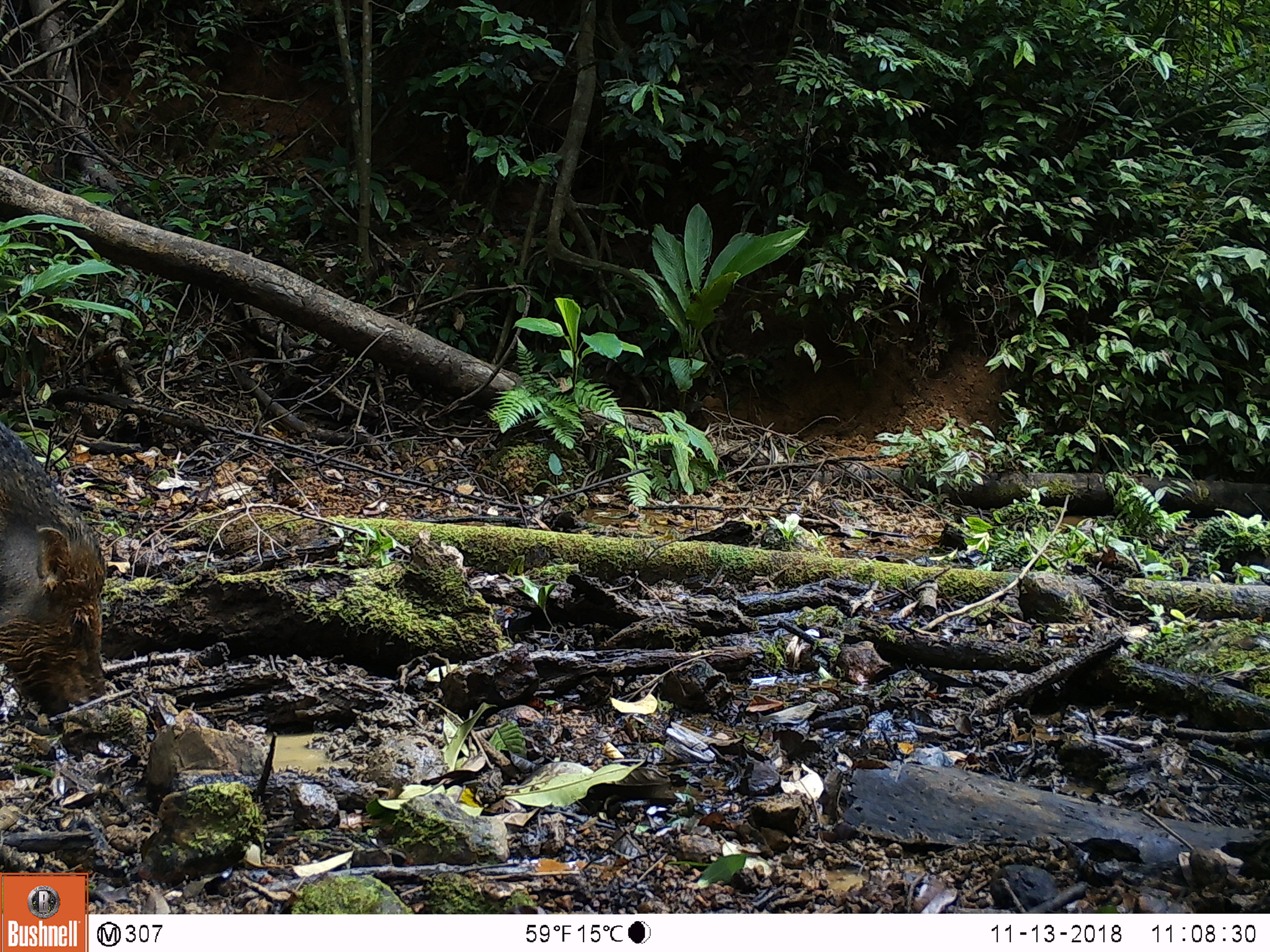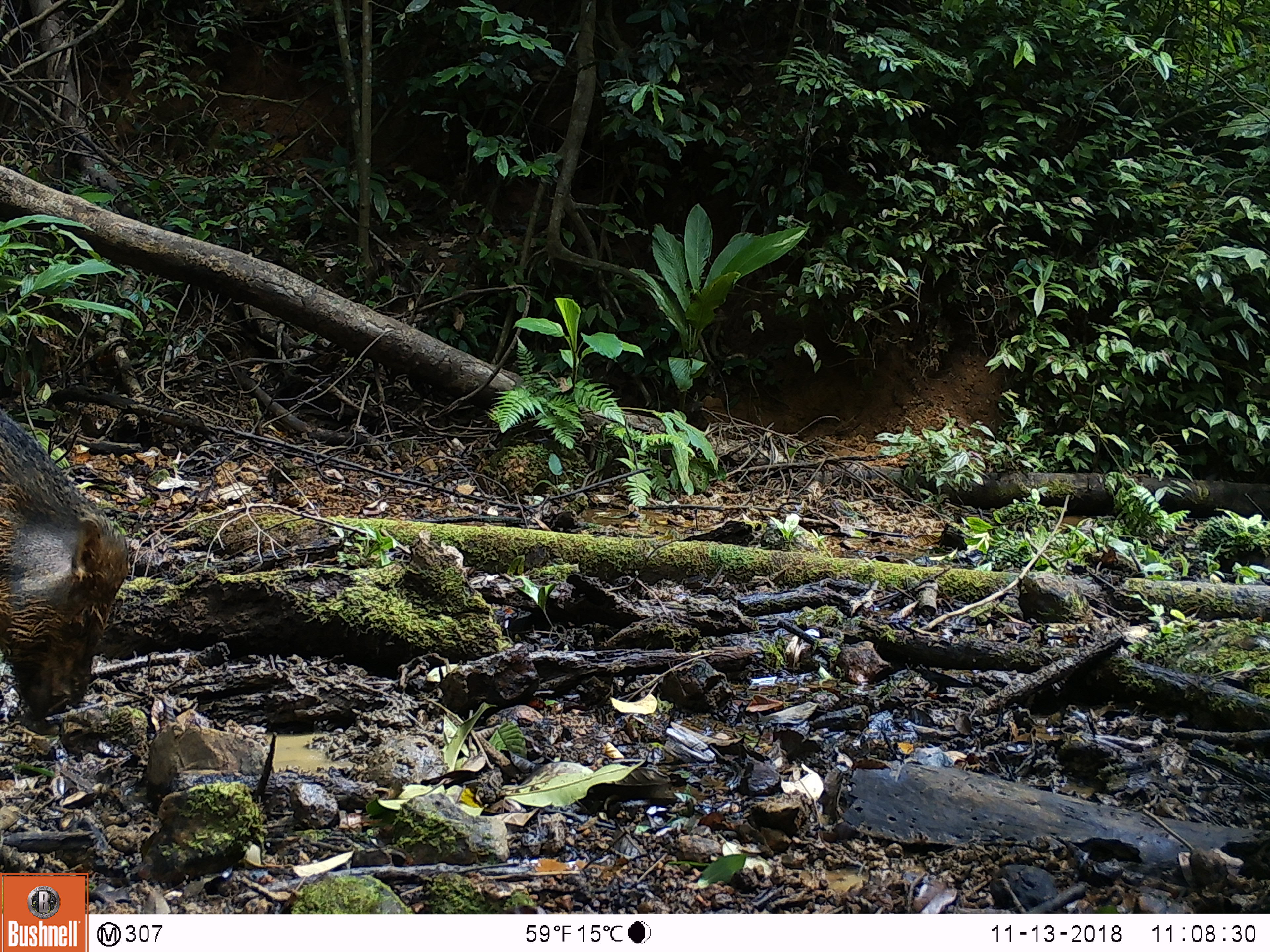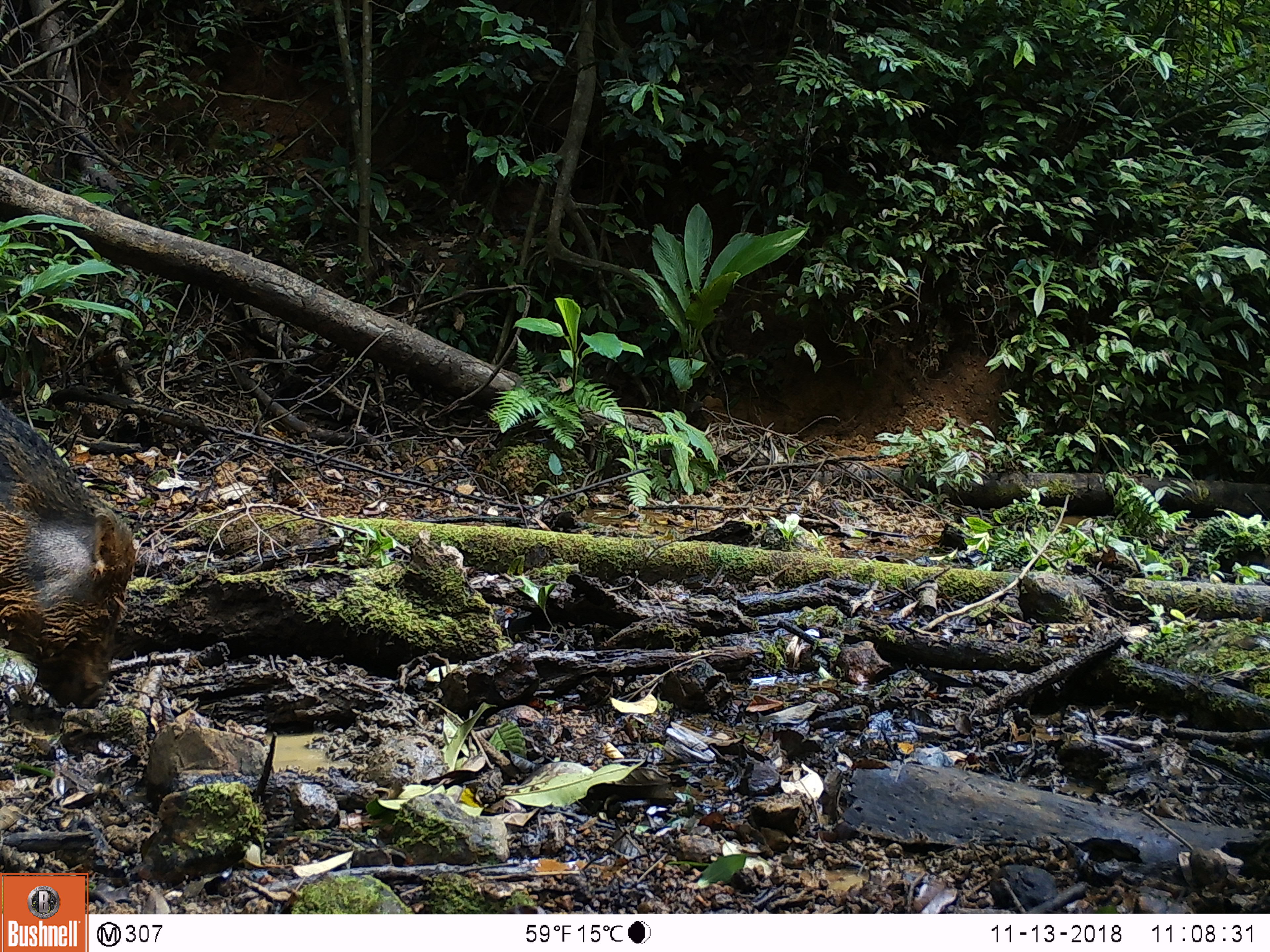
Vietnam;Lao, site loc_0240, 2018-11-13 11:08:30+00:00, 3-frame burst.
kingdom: Animalia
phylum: Chordata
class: Mammalia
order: Artiodactyla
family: Suidae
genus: Sus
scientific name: Sus scrofa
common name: eurasian wild pig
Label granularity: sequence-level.